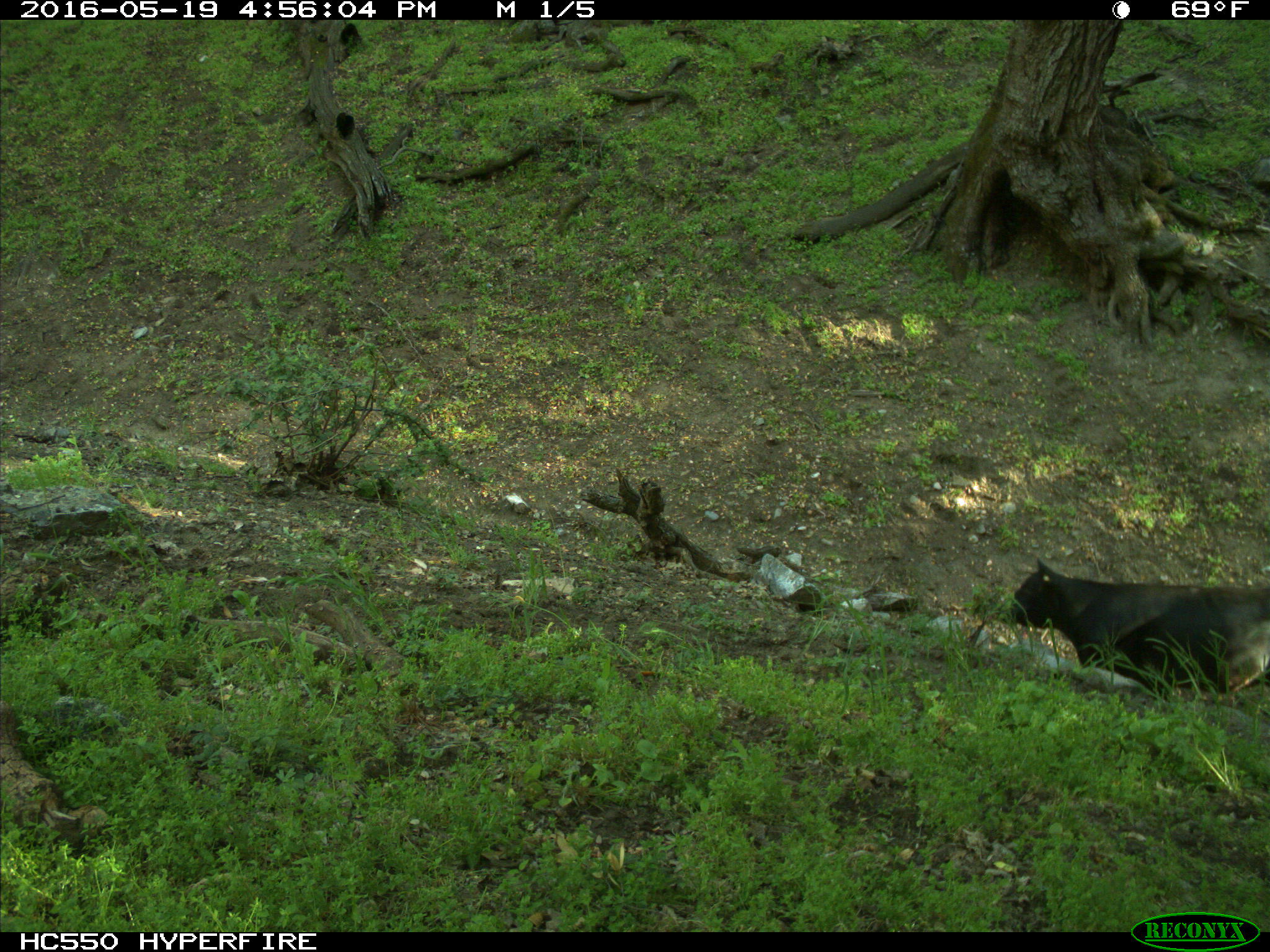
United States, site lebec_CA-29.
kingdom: Animalia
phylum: Chordata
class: Mammalia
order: Artiodactyla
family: Bovidae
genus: Bos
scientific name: Bos taurus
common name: domestic cow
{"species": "Bos taurus (domestic cow)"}